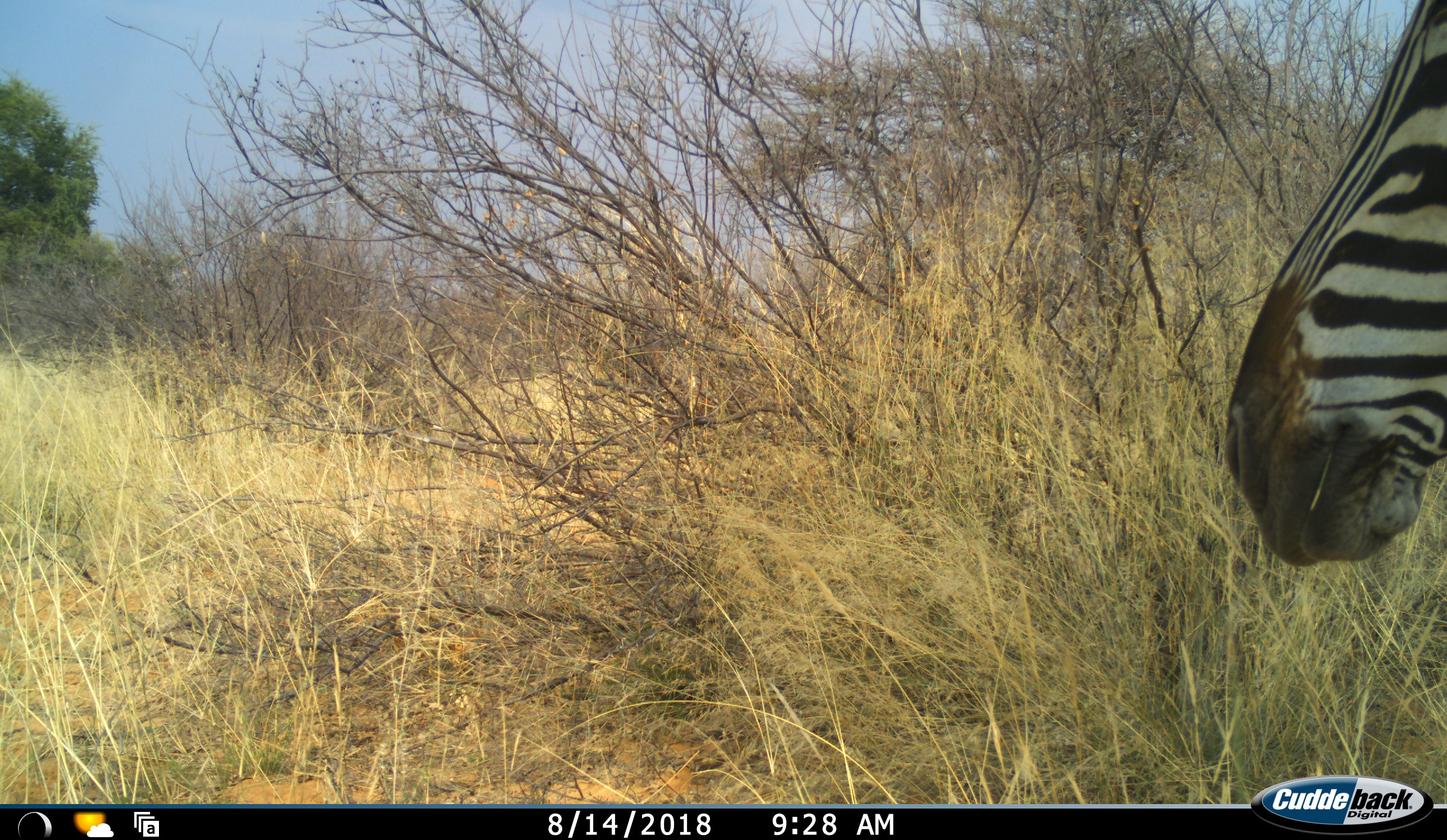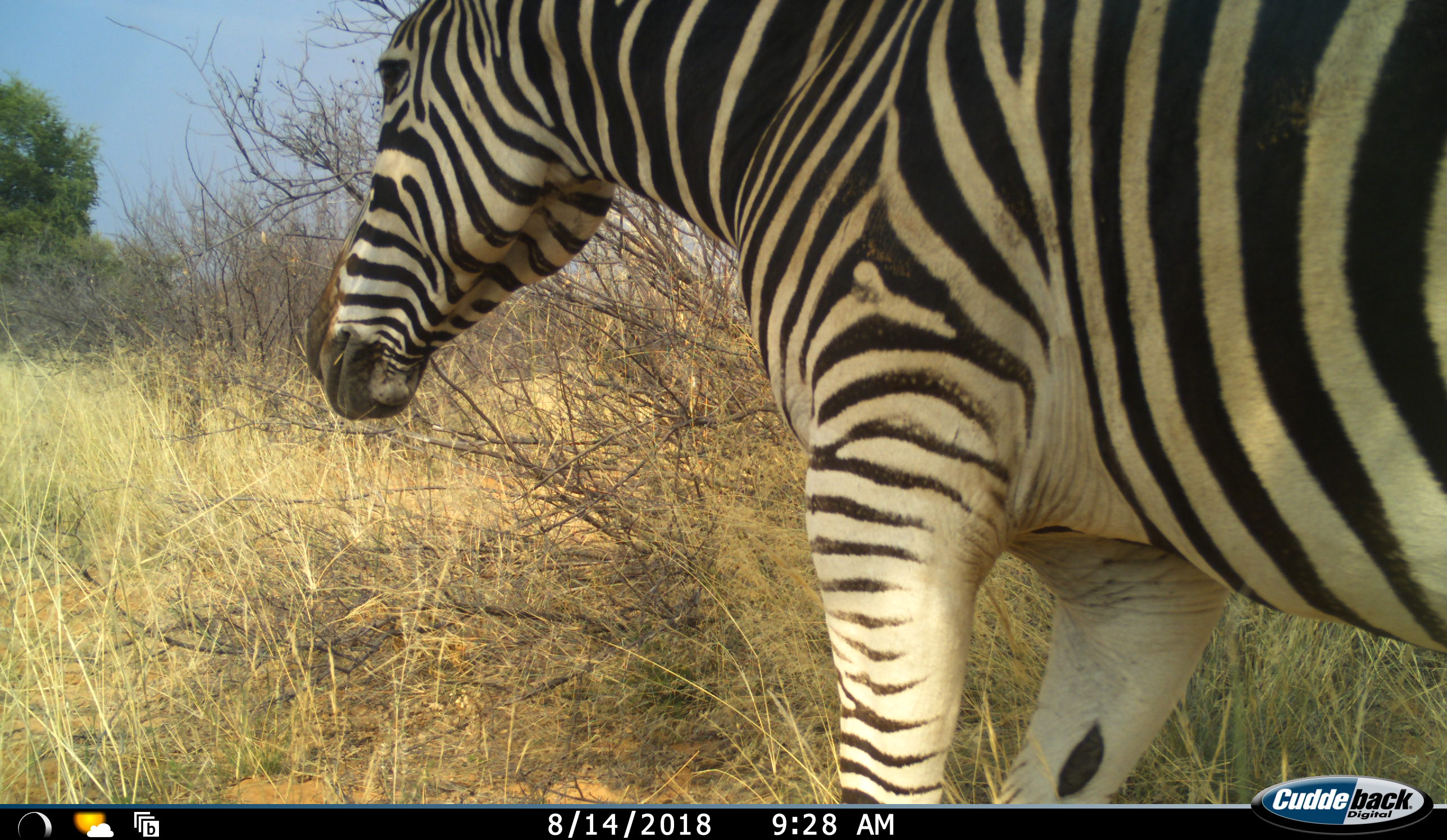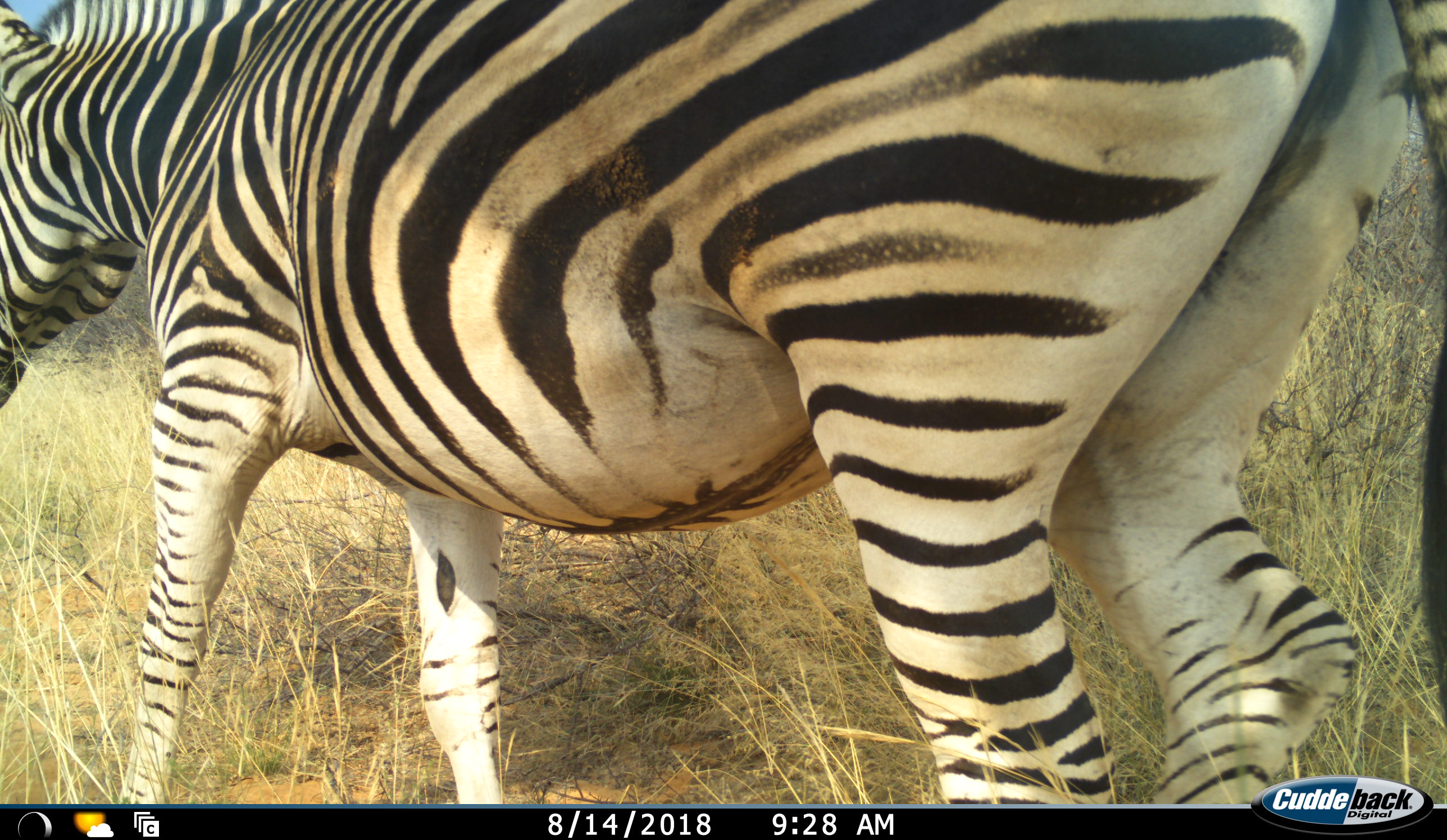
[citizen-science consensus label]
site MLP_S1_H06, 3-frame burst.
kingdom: Animalia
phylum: Chordata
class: Mammalia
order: Perissodactyla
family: Equidae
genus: Equus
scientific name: Equus quagga burchellii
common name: burchell's zebra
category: zebraburchells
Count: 1.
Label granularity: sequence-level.